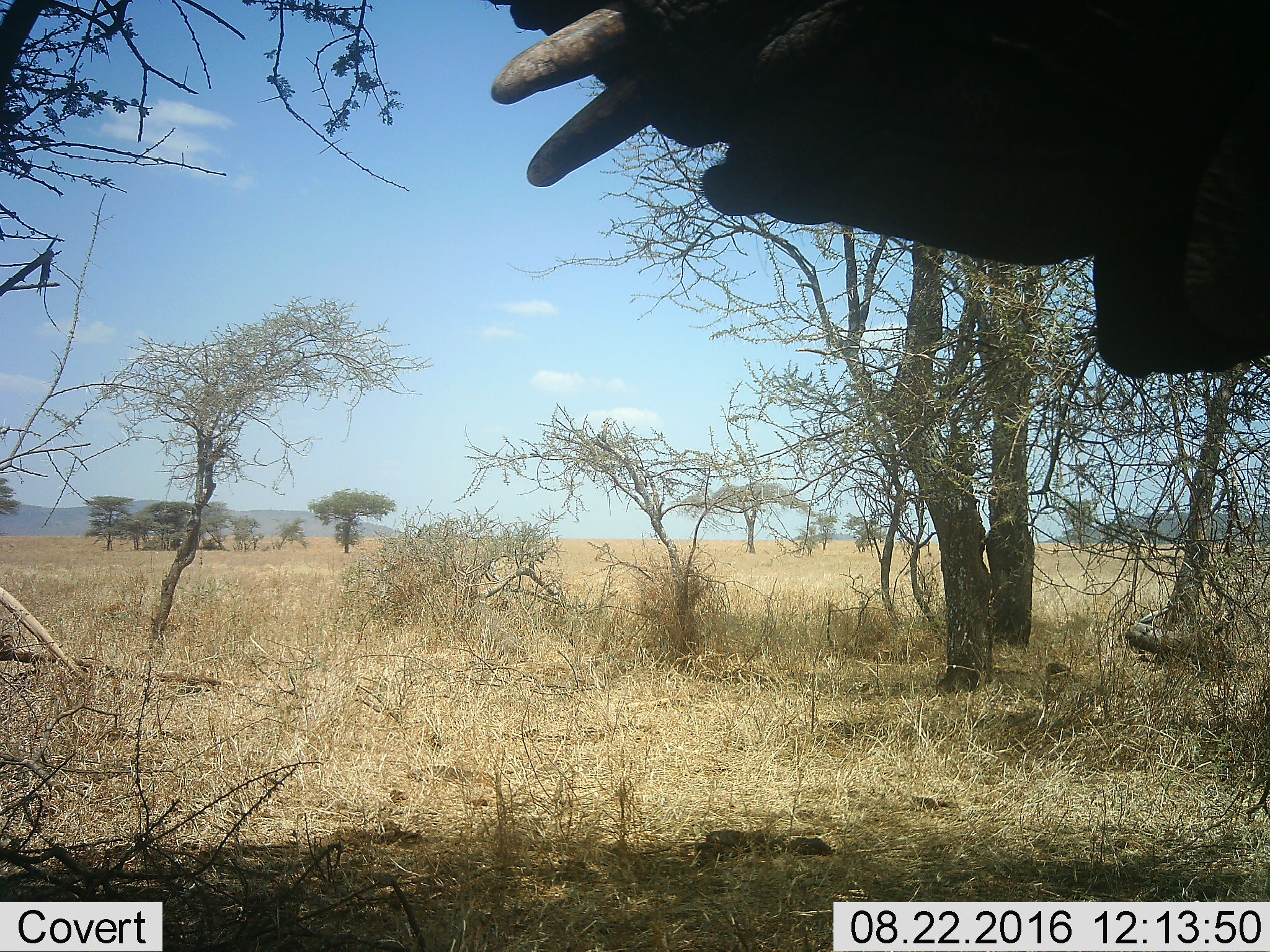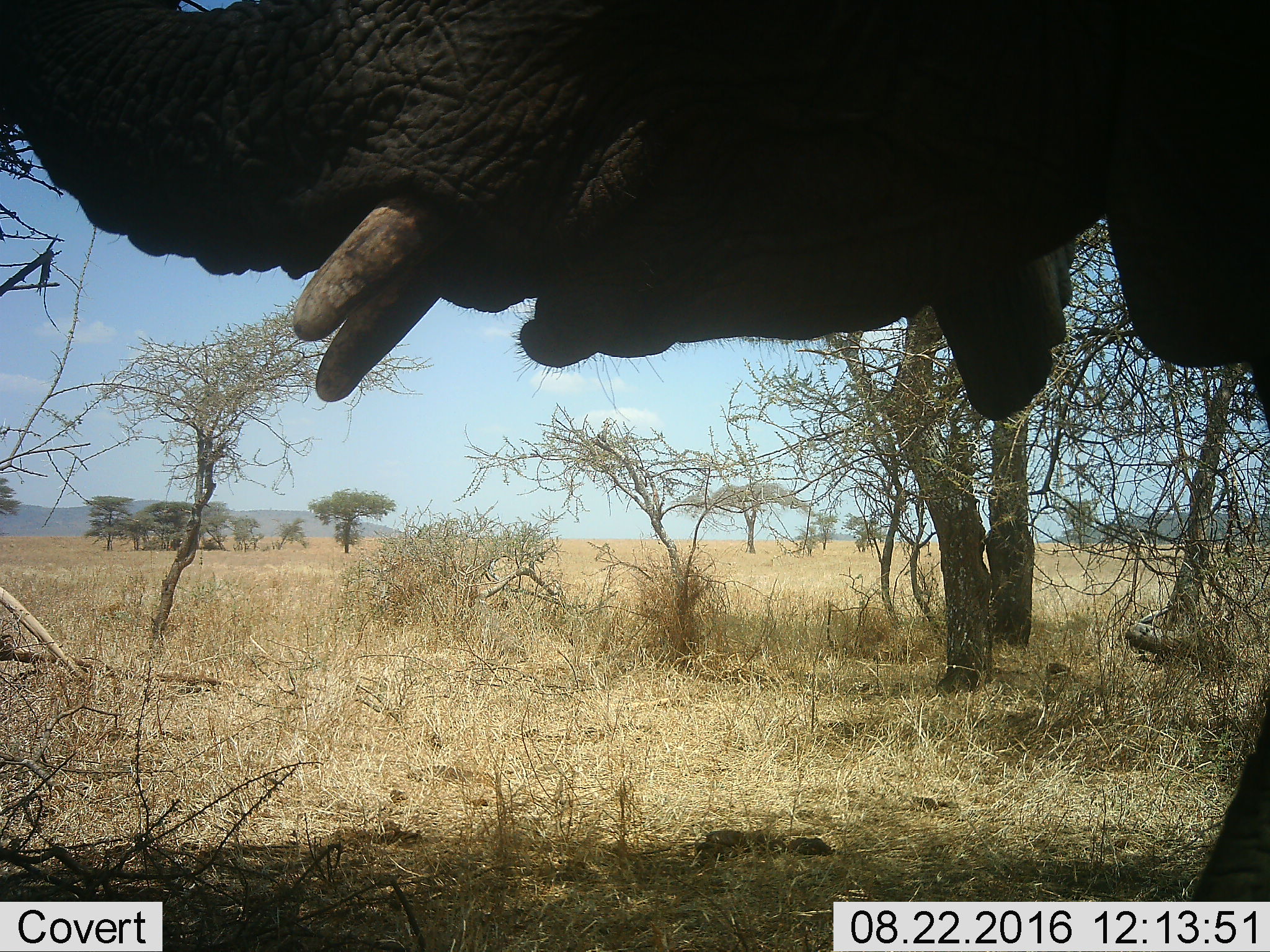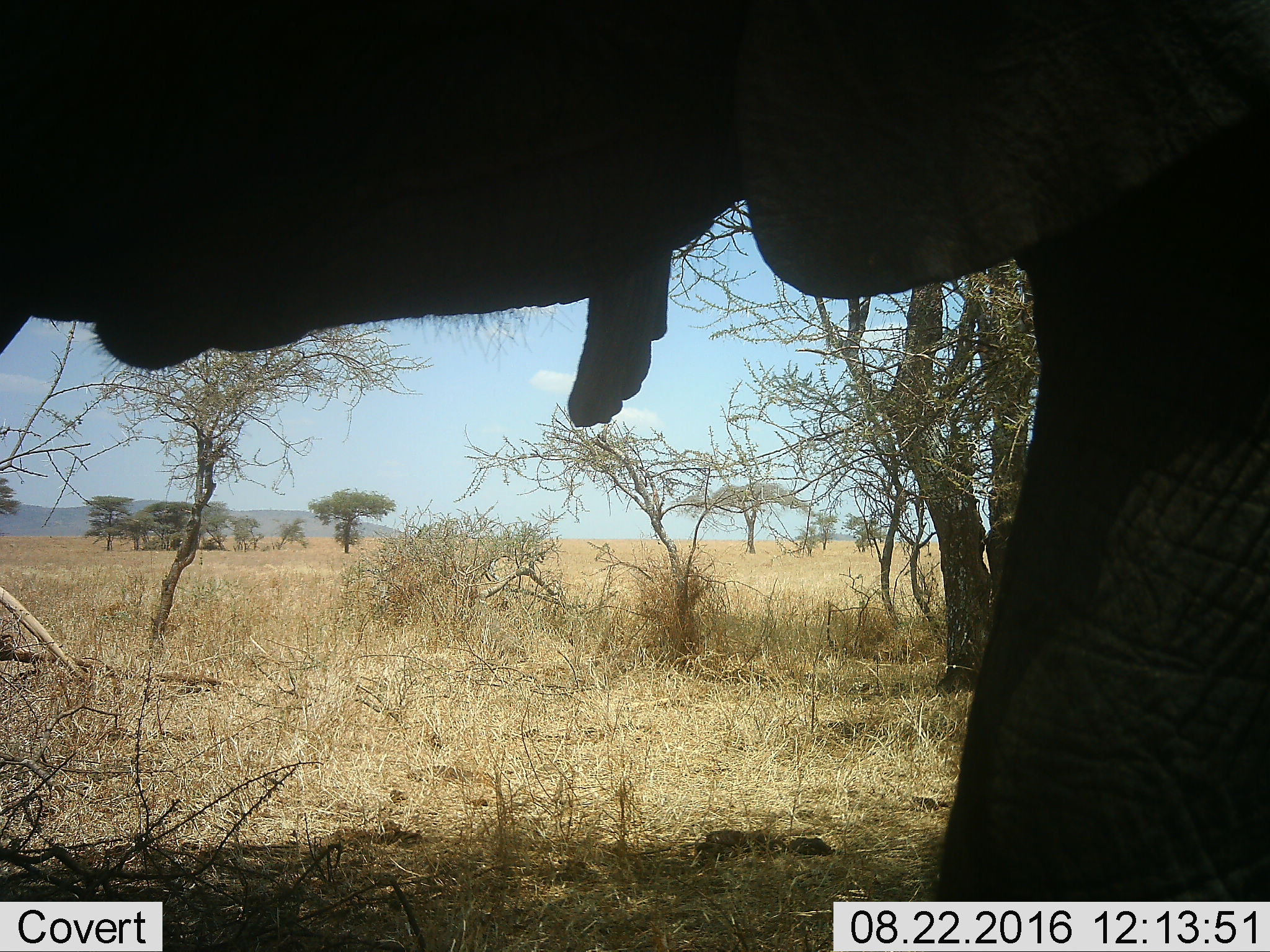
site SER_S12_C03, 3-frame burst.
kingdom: Animalia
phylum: Chordata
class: Mammalia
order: Proboscidea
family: Elephantidae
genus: Loxodonta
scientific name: Loxodonta africana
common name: african bush elephant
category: elephant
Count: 1.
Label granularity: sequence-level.